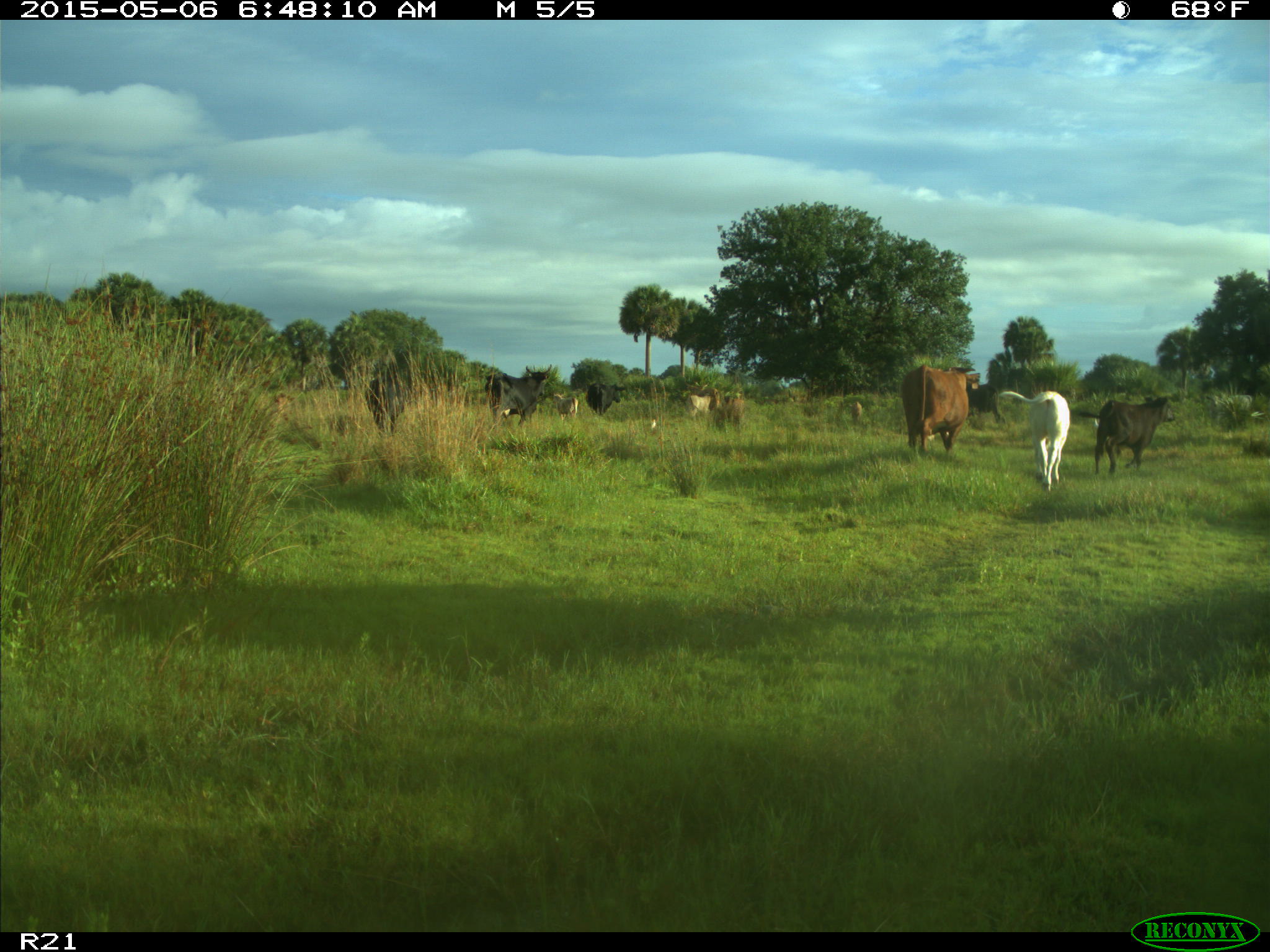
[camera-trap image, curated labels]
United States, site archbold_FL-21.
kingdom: Animalia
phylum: Chordata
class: Mammalia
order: Artiodactyla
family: Bovidae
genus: Bos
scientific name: Bos taurus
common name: domestic cow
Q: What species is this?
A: Bos taurus (domestic cow).